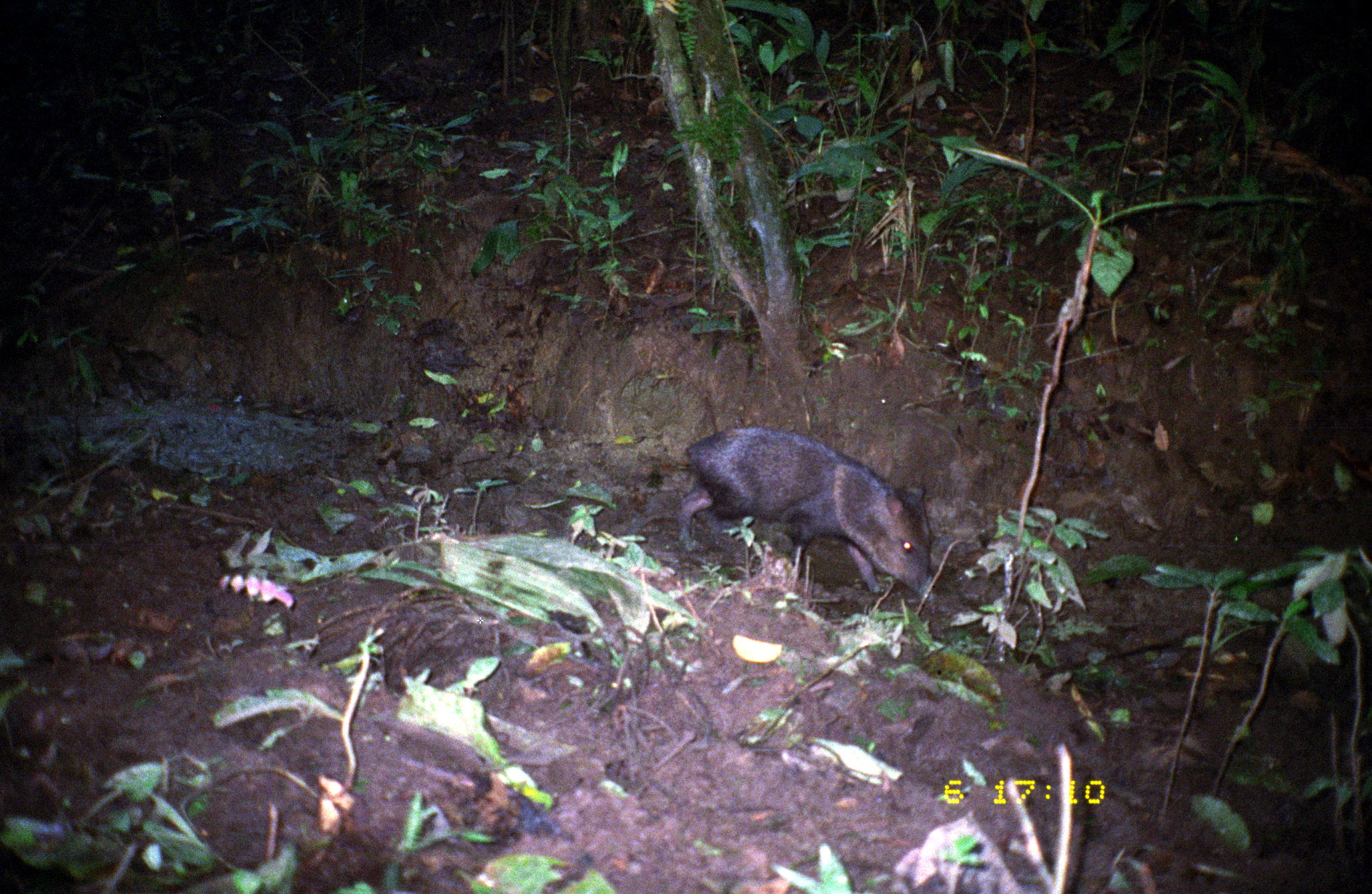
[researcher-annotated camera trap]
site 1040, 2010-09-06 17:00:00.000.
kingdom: Animalia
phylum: Chordata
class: Mammalia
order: Artiodactyla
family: Tayassuidae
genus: Pecari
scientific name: Pecari tajacu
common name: collared peccary